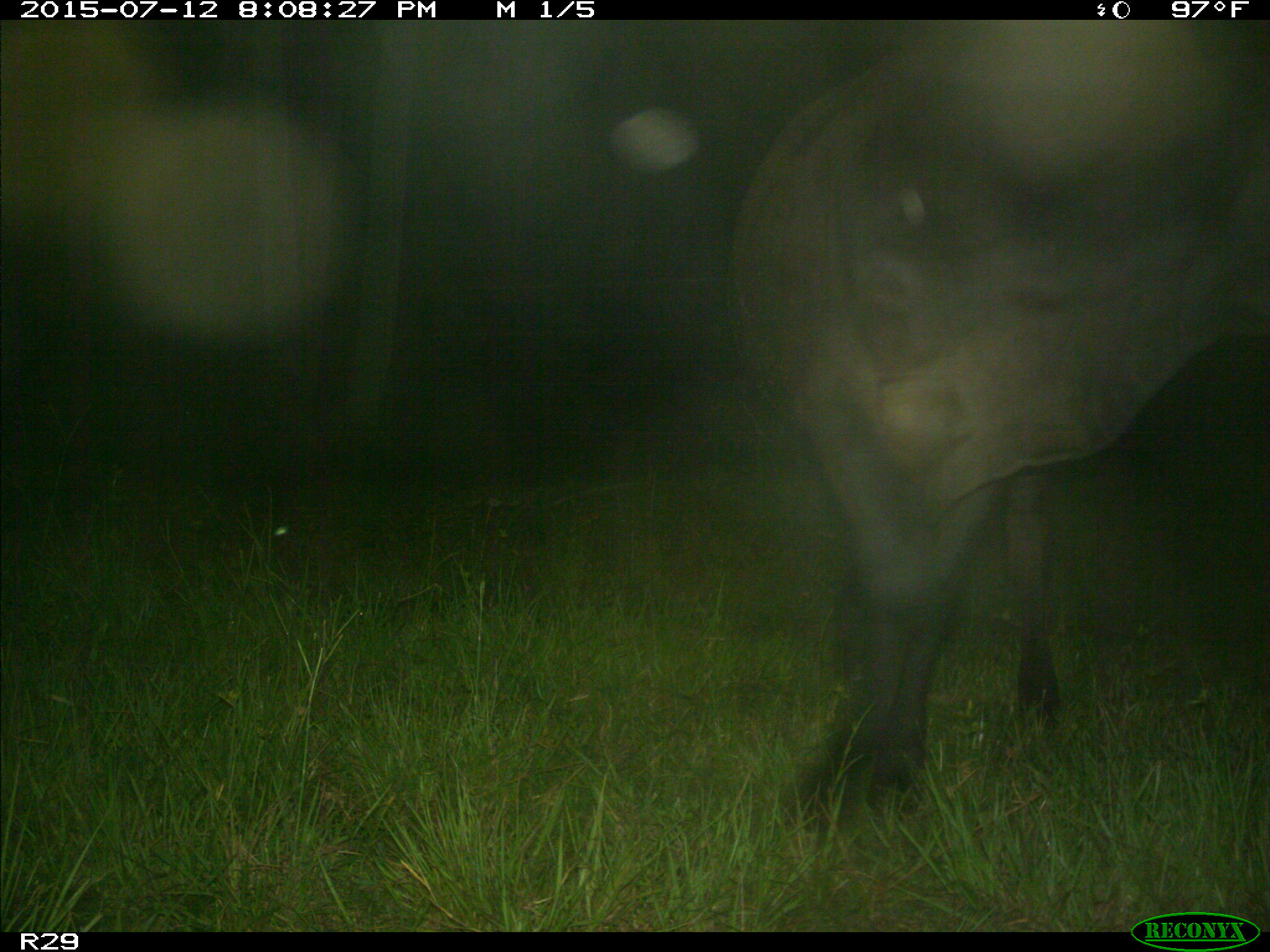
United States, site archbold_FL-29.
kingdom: Animalia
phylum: Chordata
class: Mammalia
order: Artiodactyla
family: Bovidae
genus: Bos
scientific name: Bos taurus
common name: domestic cow